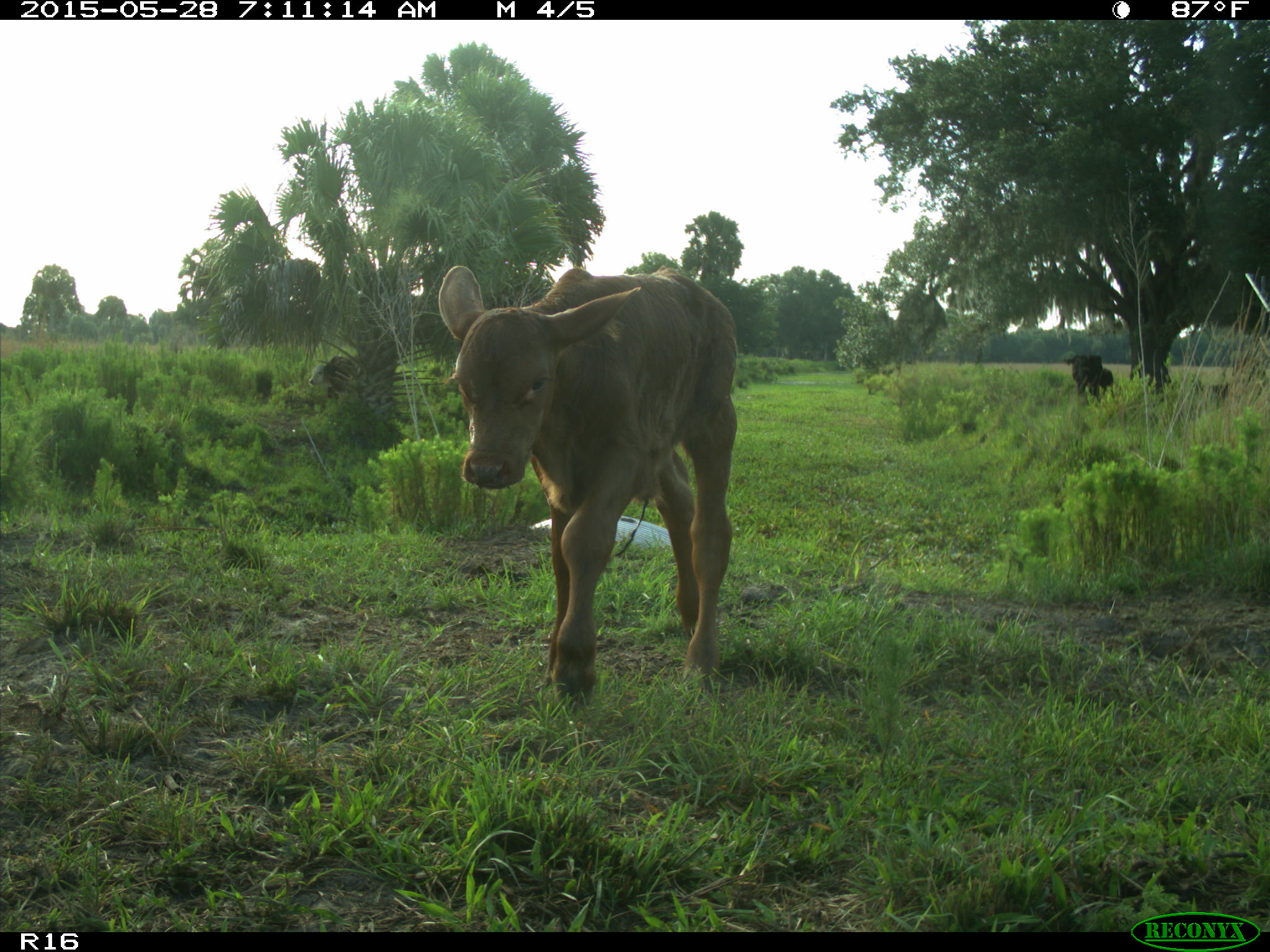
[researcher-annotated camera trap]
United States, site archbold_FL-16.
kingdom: Animalia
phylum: Chordata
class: Mammalia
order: Artiodactyla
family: Bovidae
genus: Bos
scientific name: Bos taurus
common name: domestic cow